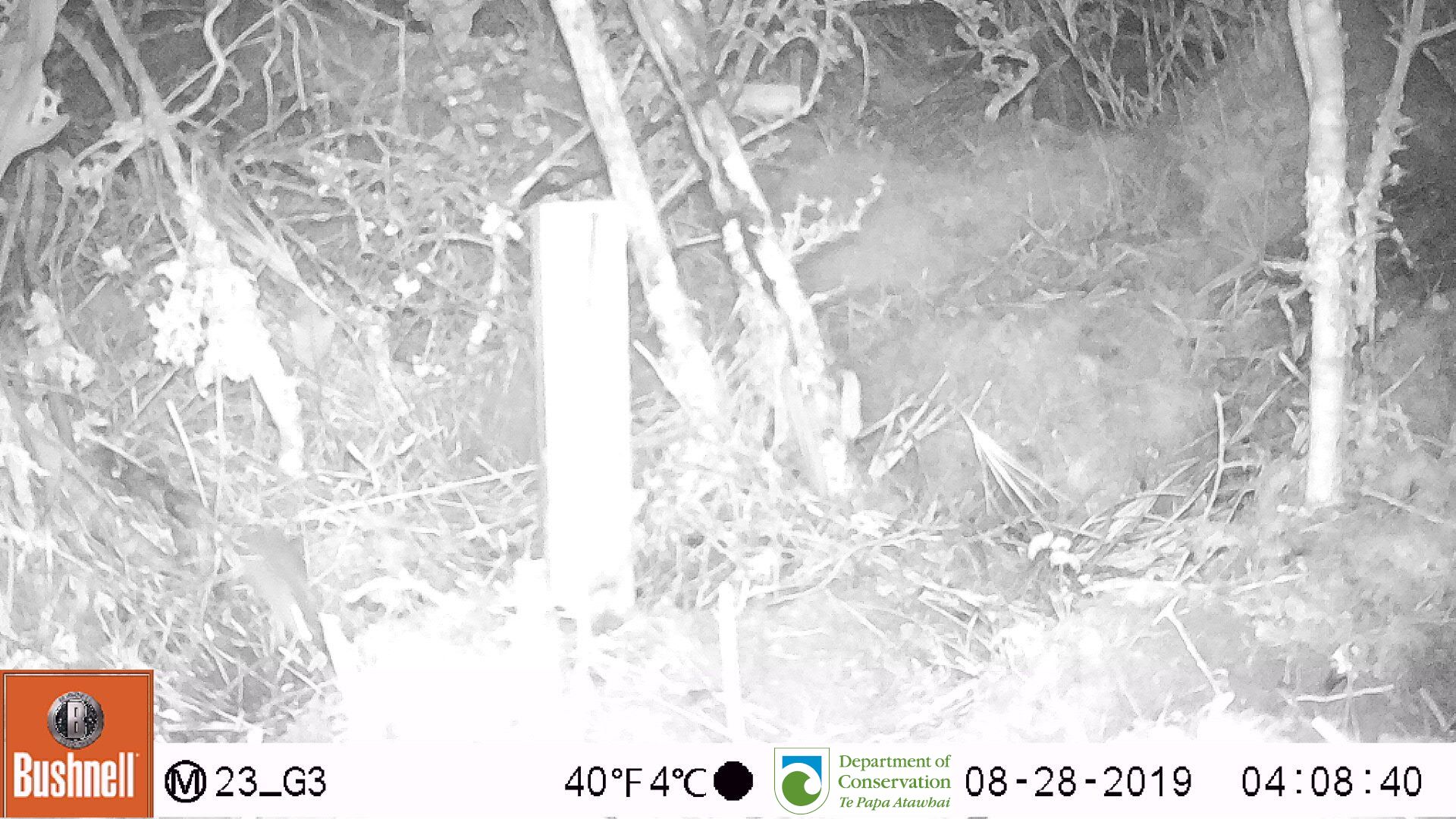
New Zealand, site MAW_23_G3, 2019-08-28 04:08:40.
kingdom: Animalia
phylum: Chordata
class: Mammalia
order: Rodentia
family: Muridae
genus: Mus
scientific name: Mus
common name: mouse